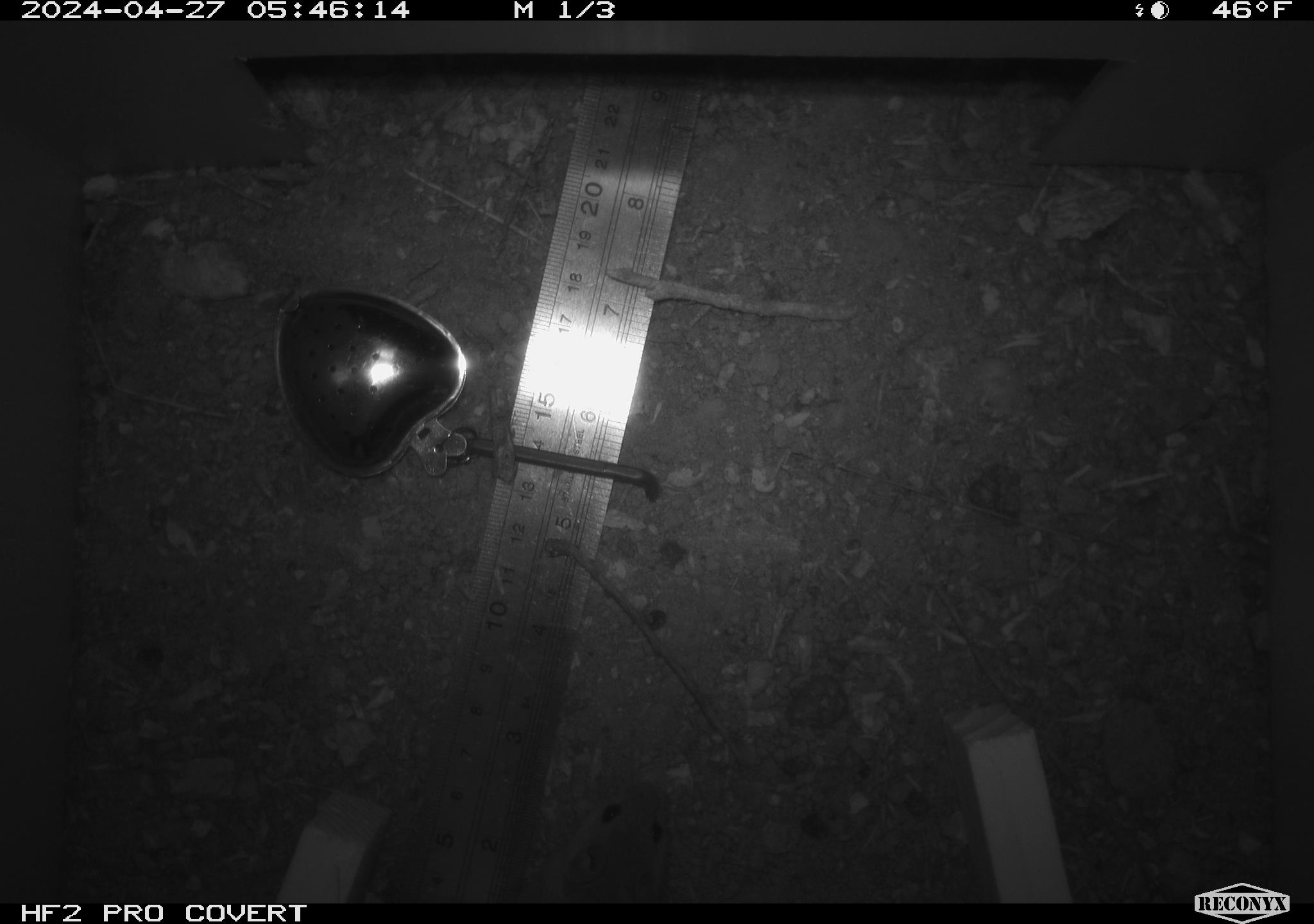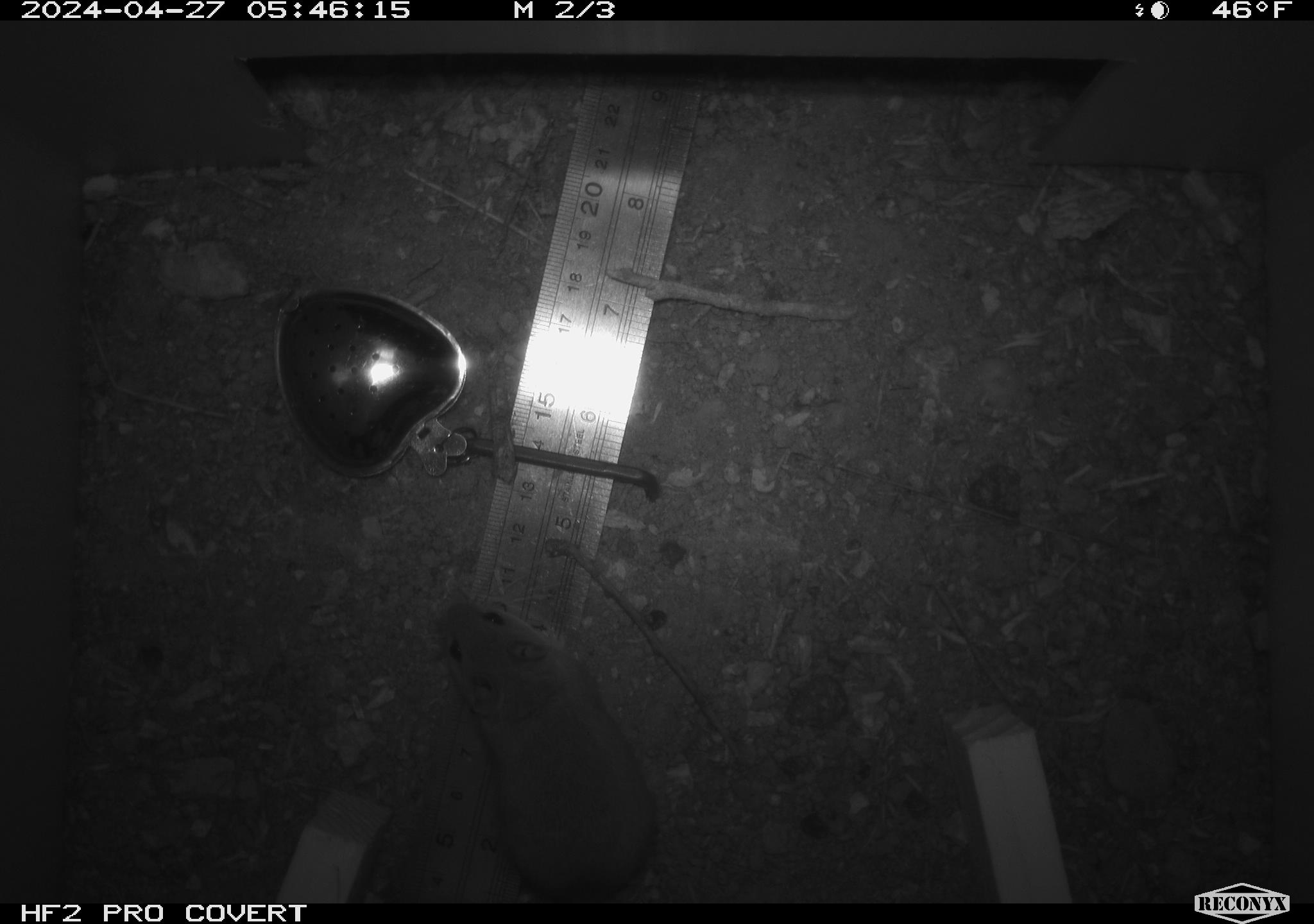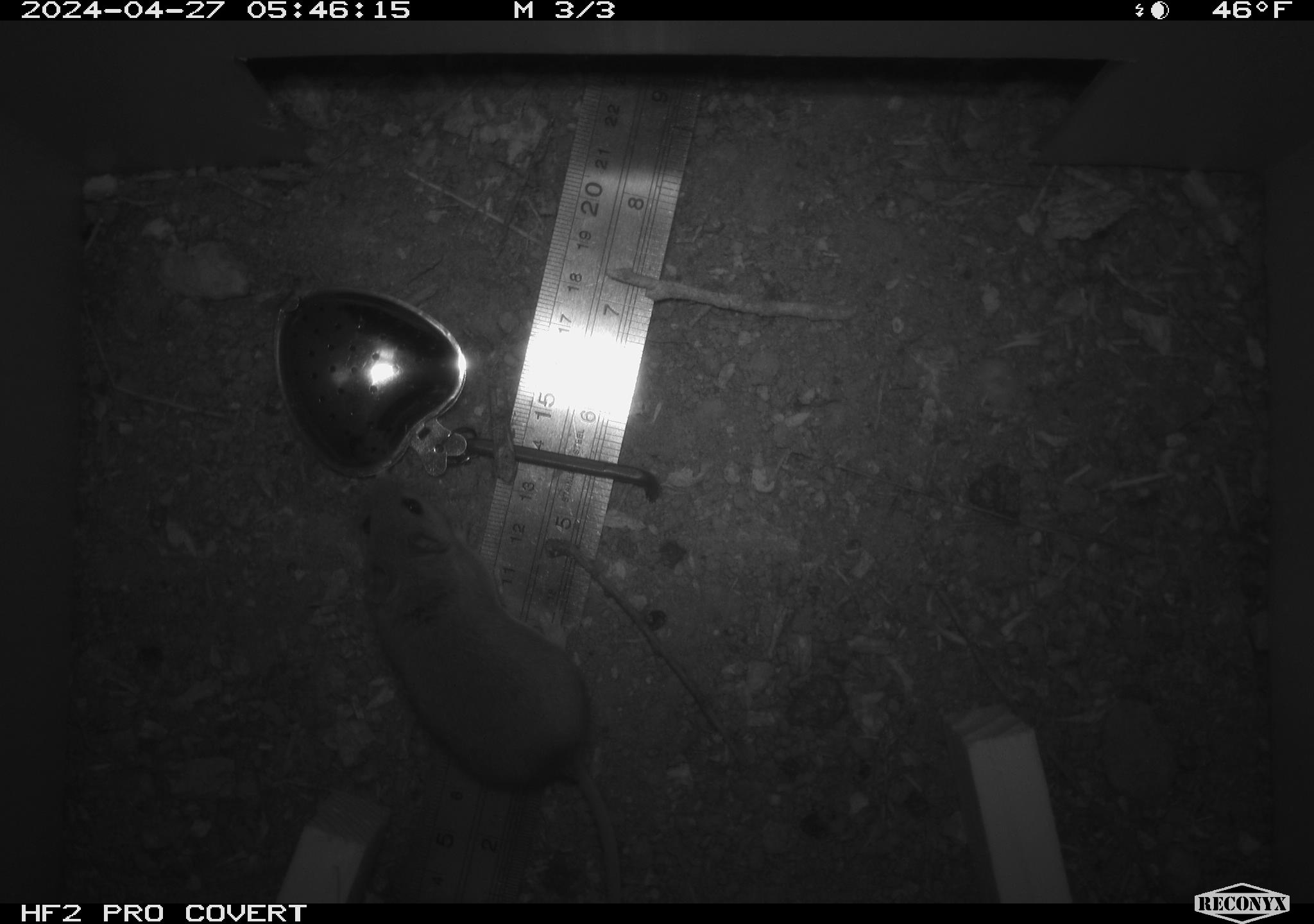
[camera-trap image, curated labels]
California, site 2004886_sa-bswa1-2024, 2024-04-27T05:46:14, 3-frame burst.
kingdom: Animalia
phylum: Chordata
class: Mammalia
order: Rodentia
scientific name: Rodentia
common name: mouse species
Mouse species (Rodentia).